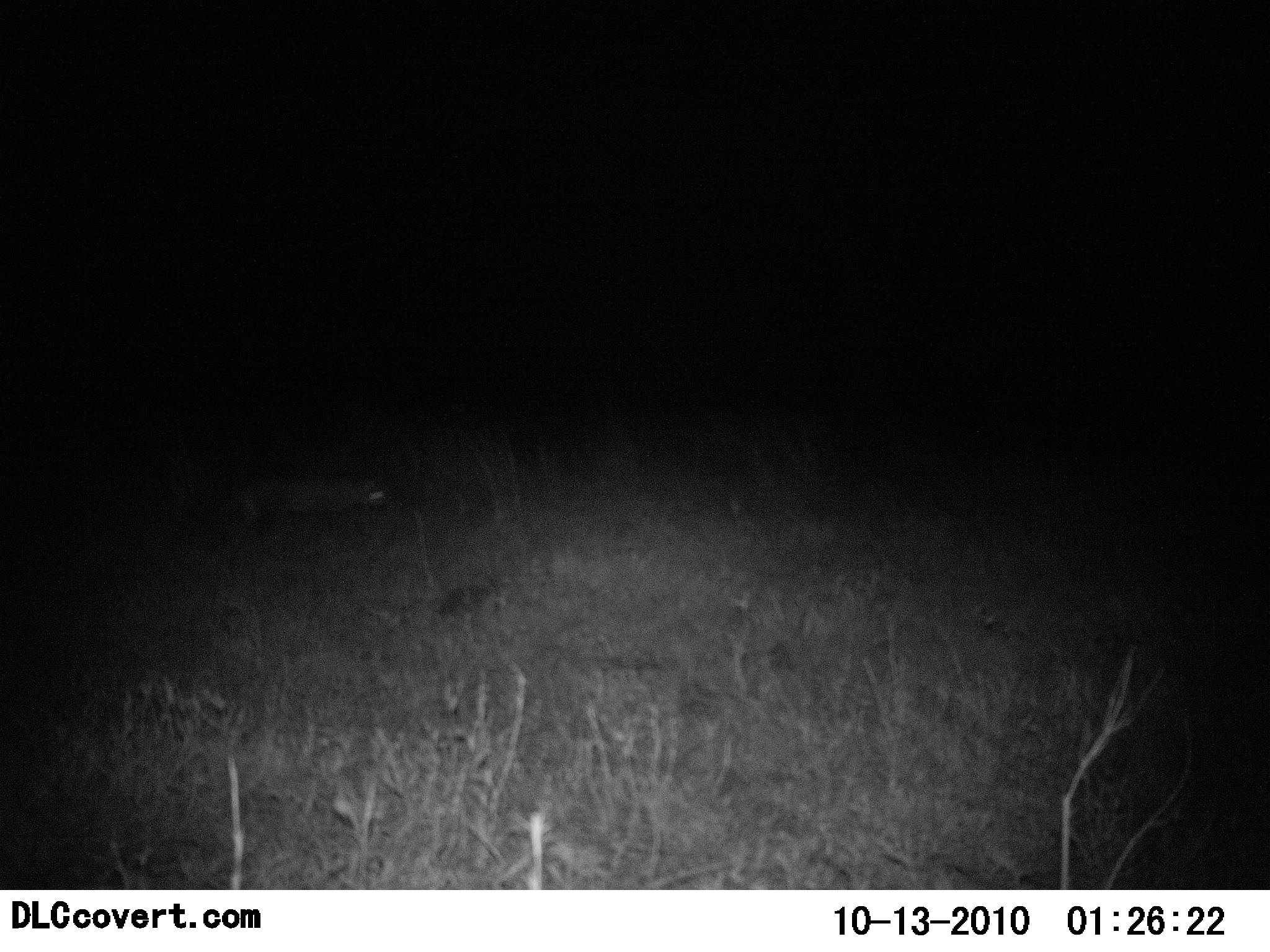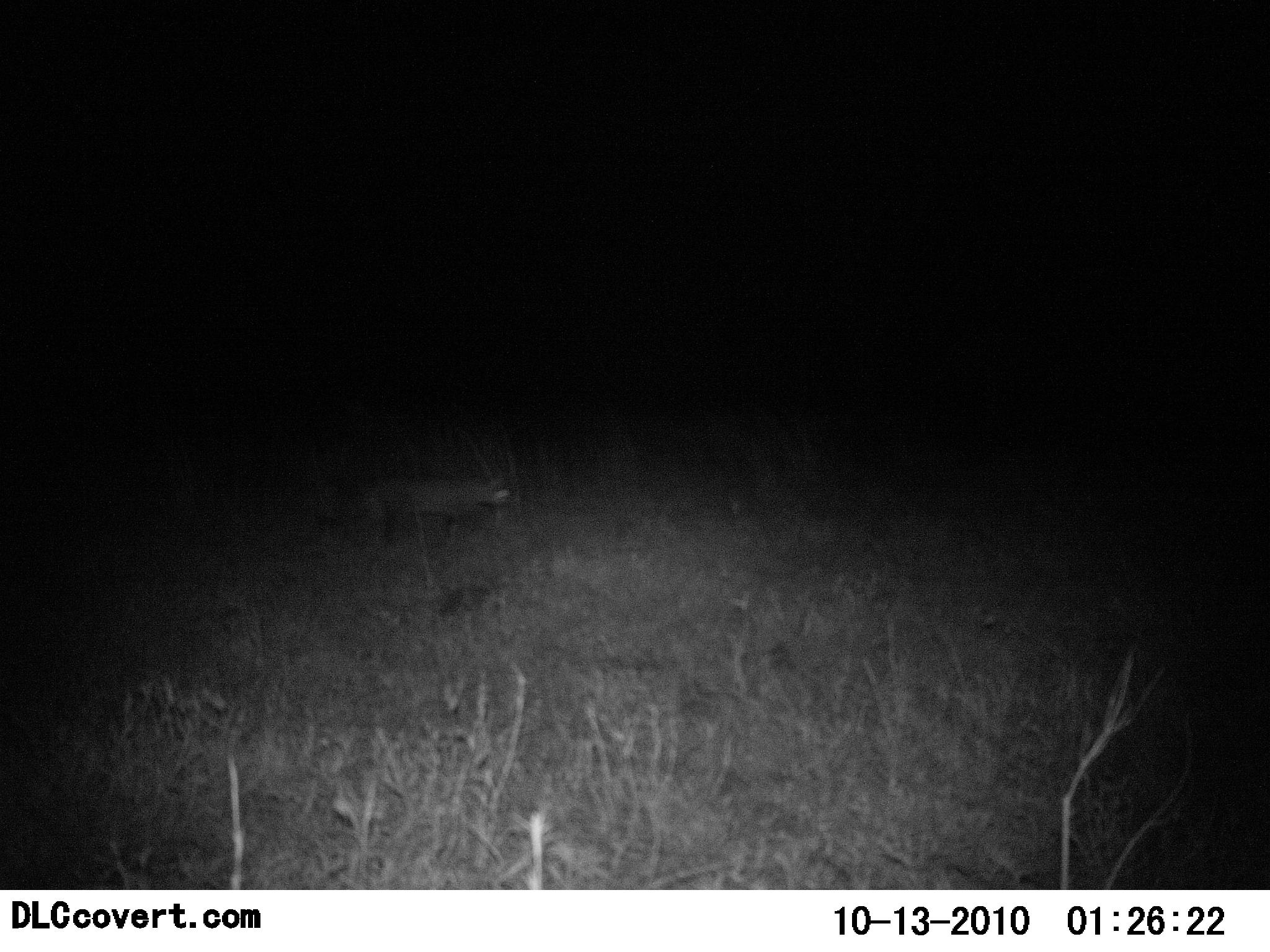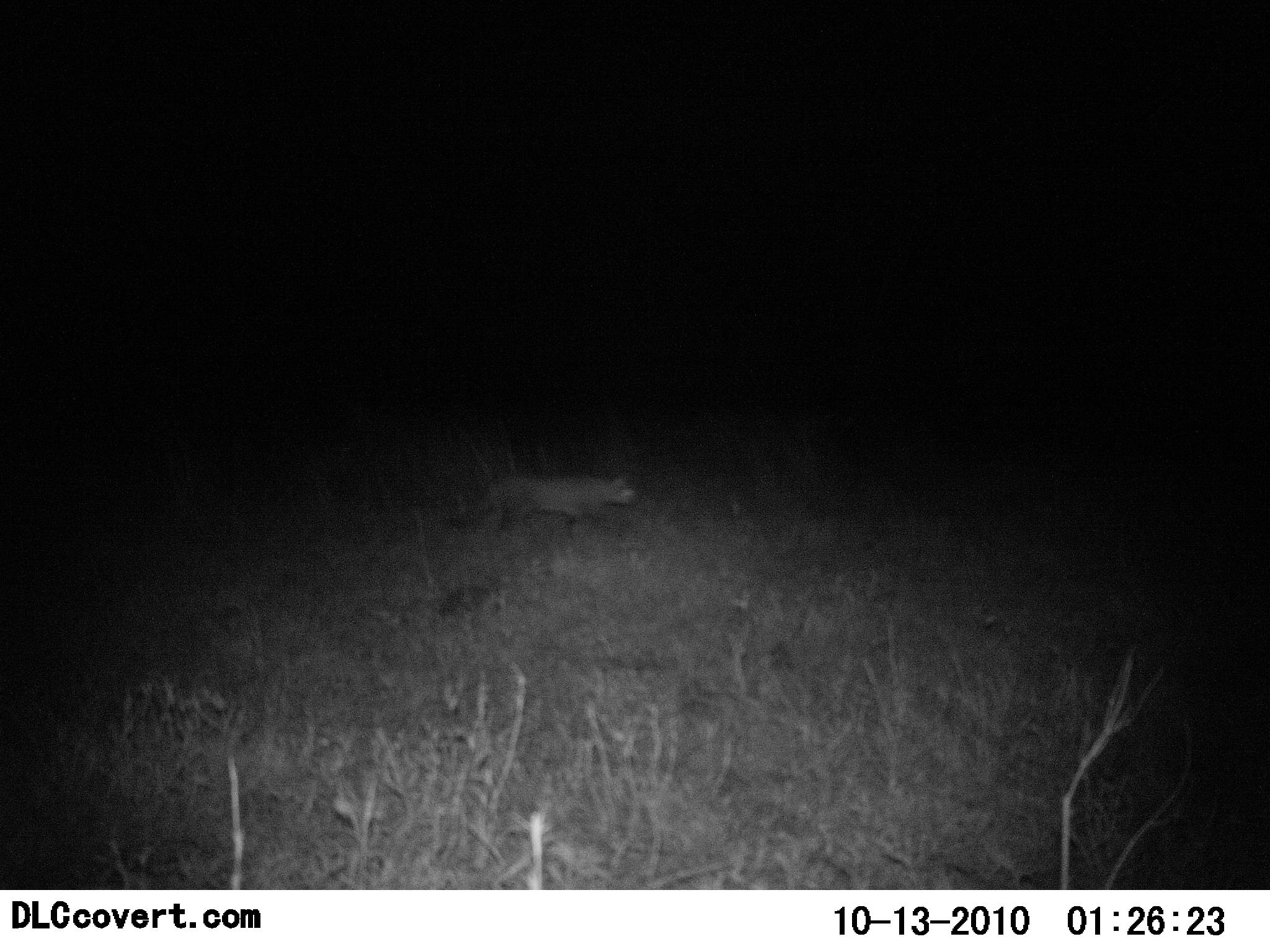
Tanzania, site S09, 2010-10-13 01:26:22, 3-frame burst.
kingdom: Animalia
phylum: Chordata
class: Mammalia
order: Carnivora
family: Felidae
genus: Felis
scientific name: Felis lybica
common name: african wild cat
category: wildcat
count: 1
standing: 0%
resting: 0%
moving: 100%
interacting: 0%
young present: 0%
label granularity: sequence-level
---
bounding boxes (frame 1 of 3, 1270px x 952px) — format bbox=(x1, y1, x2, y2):
animal: bbox=(227, 466, 392, 545)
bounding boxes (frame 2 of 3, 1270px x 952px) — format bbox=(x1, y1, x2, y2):
animal: bbox=(320, 465, 515, 545)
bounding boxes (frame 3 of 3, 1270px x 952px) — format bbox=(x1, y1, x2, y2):
animal: bbox=(439, 468, 639, 542)